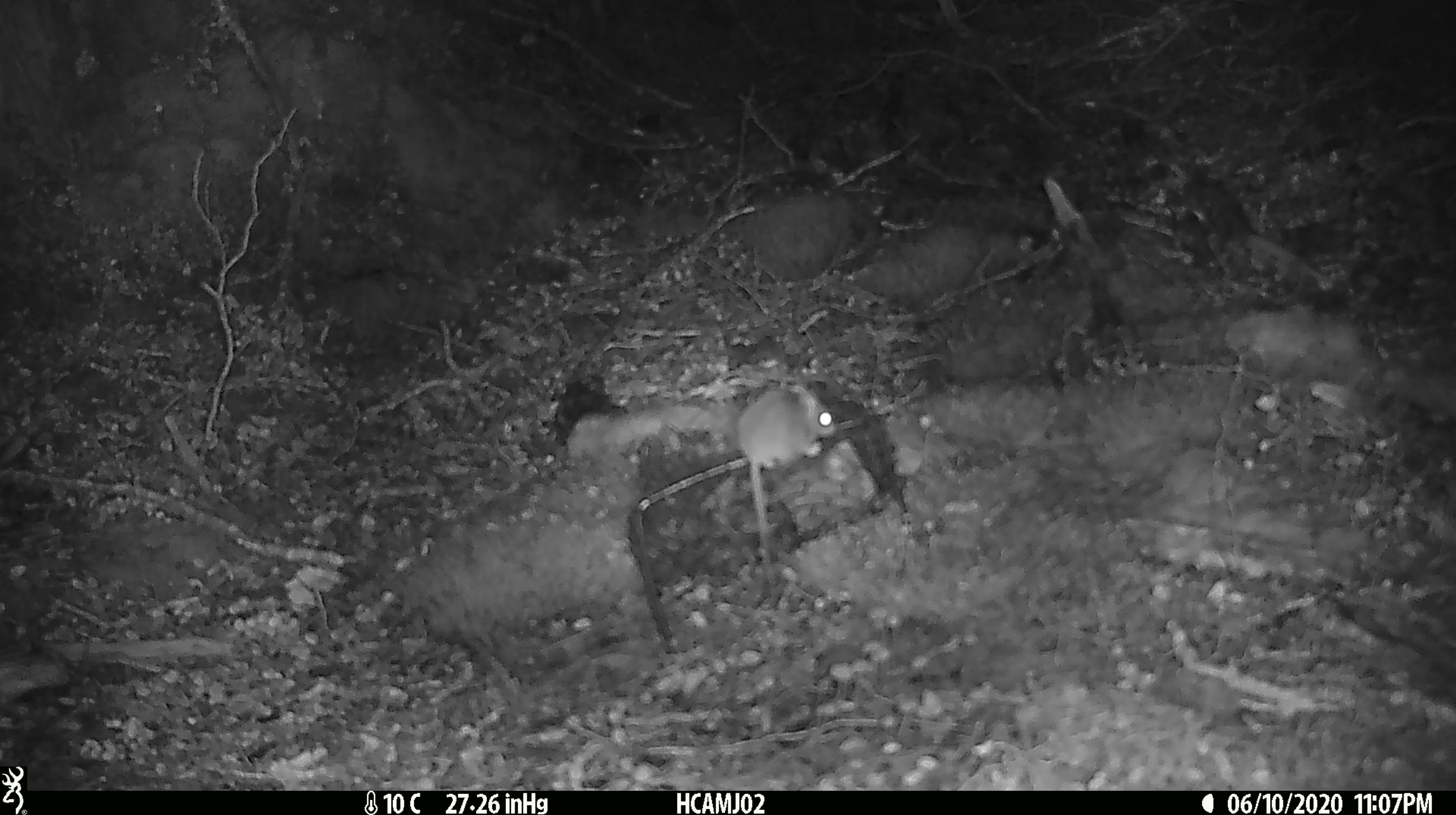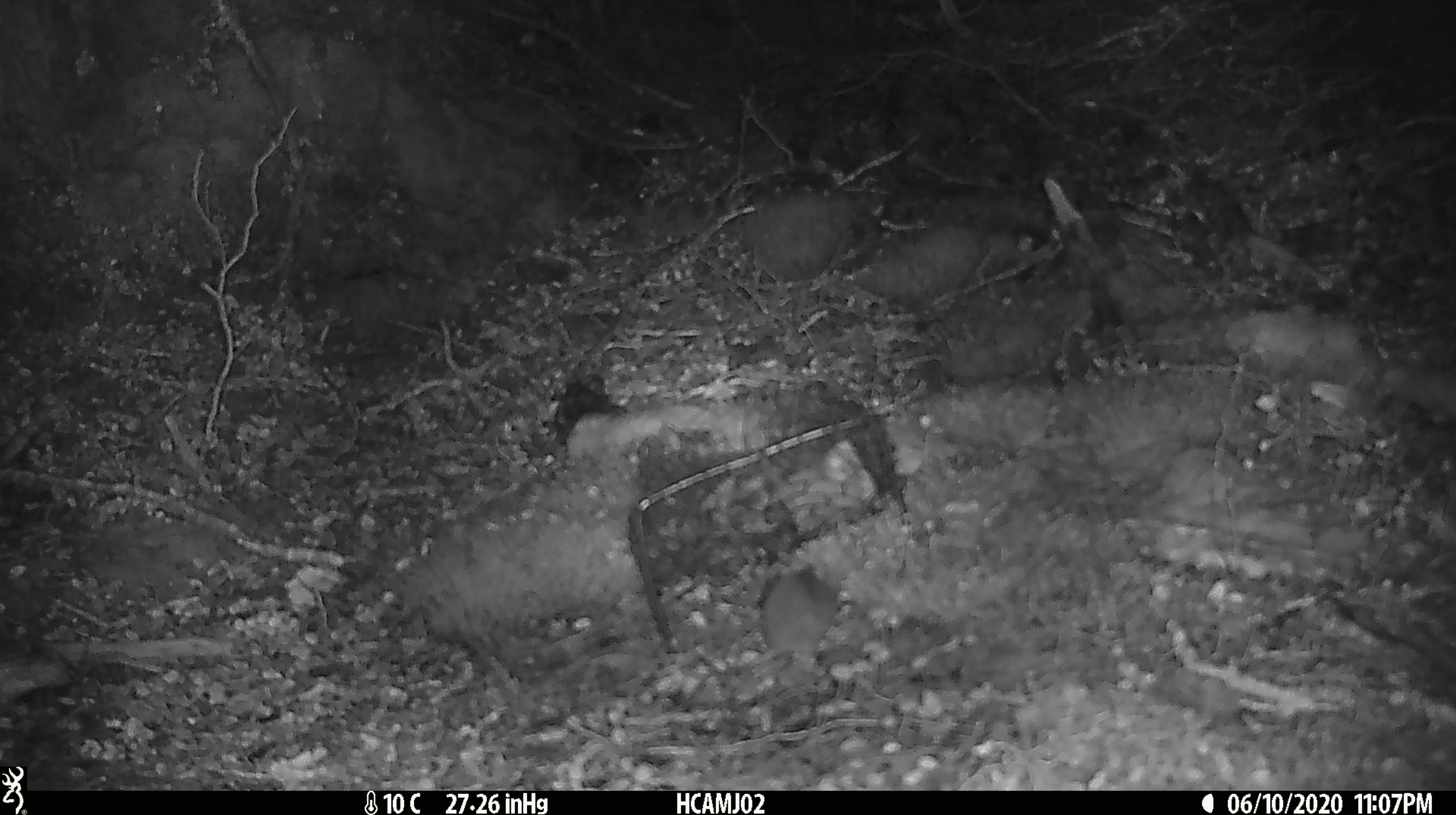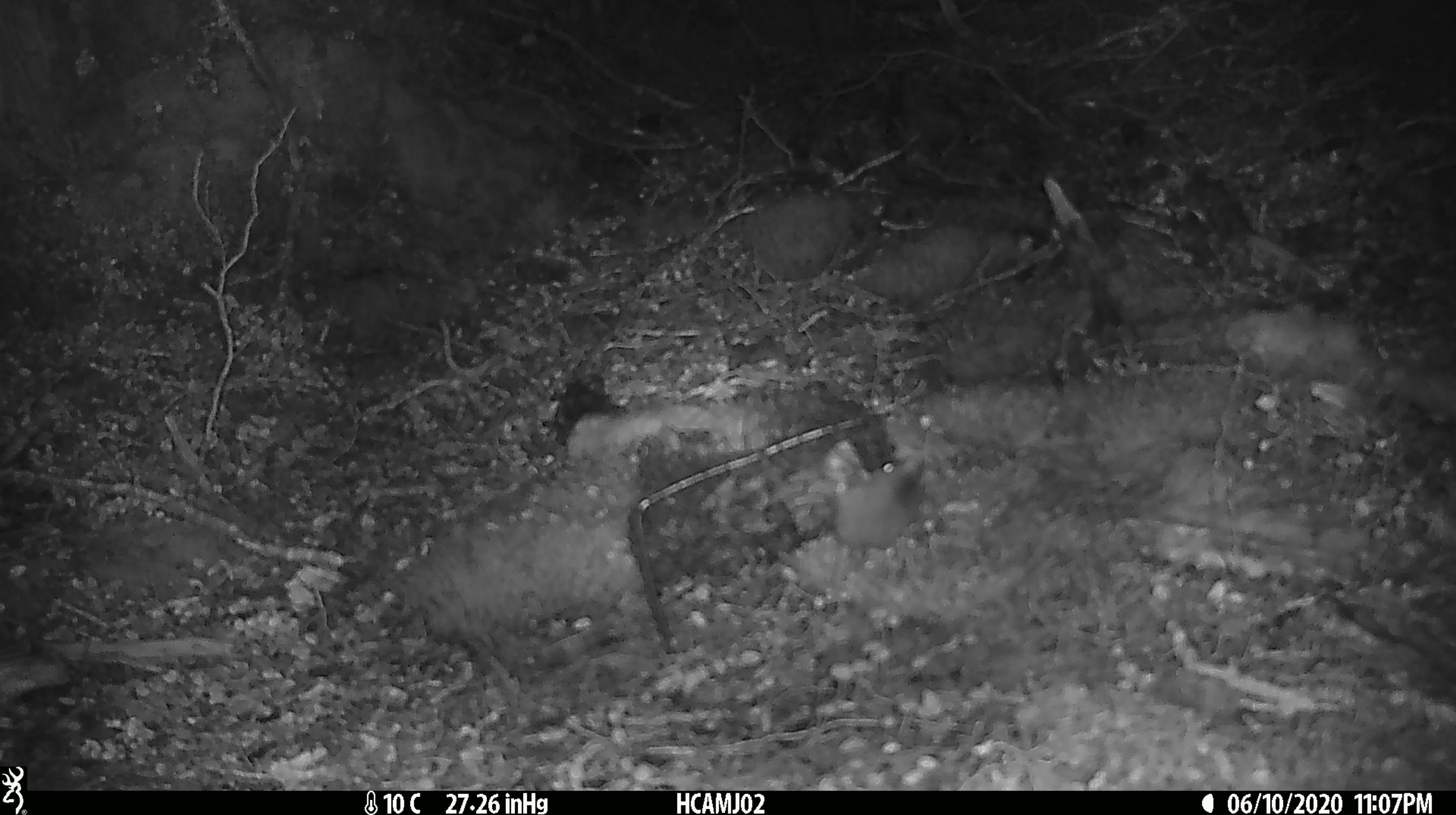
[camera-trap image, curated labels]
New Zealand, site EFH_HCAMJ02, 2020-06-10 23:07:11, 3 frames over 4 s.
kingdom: Animalia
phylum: Chordata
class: Mammalia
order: Rodentia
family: Muridae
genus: Mus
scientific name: Mus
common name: mouse